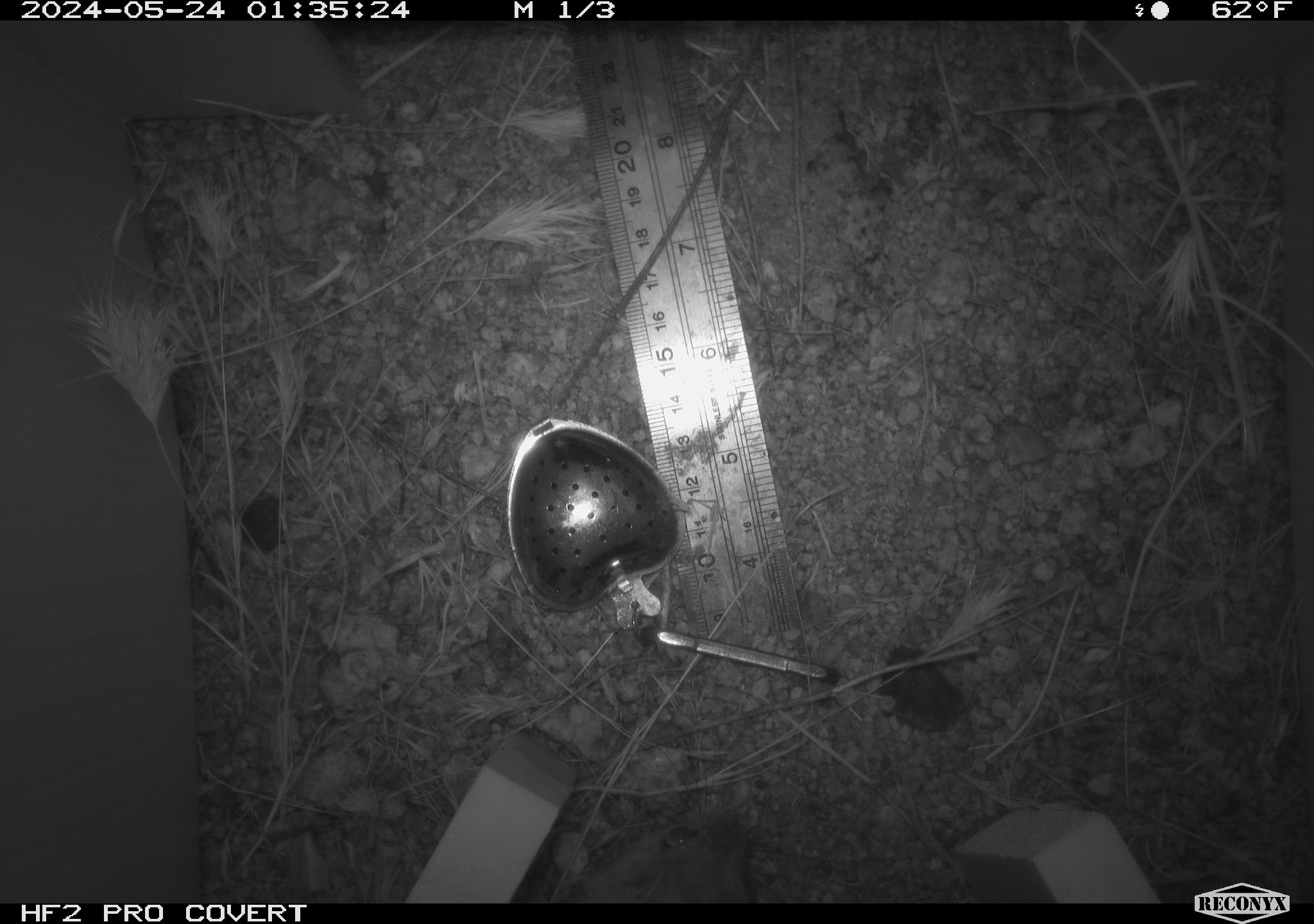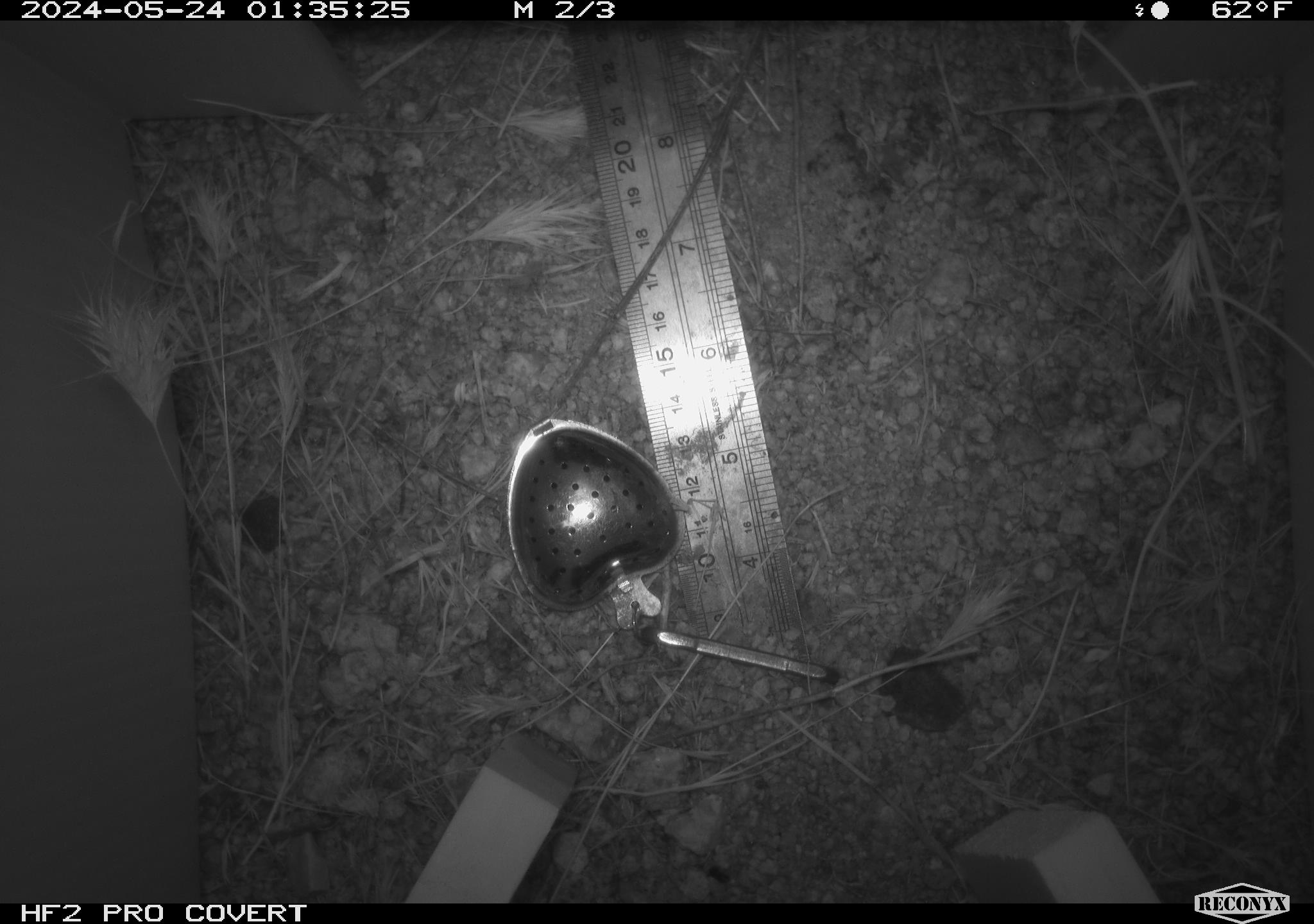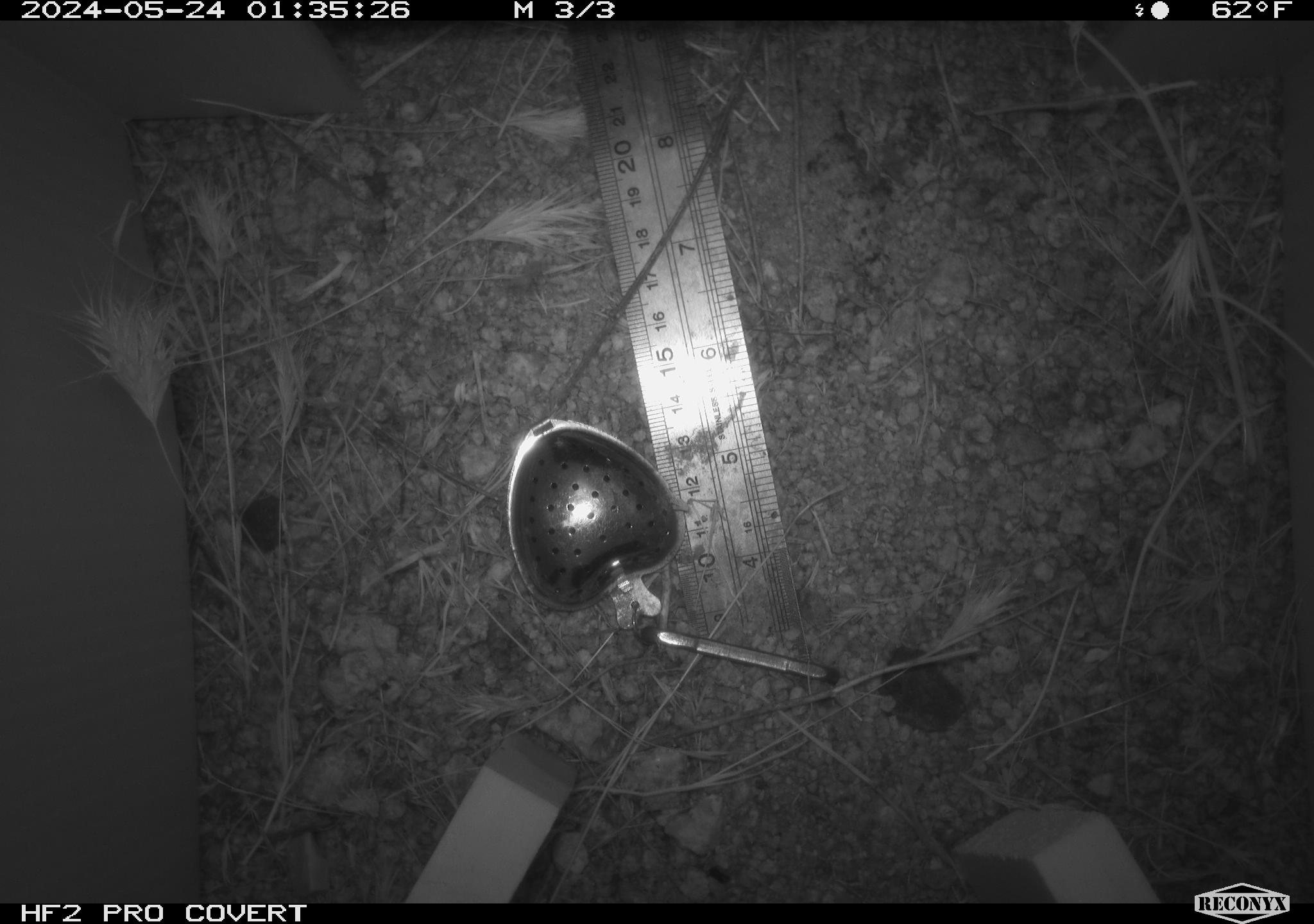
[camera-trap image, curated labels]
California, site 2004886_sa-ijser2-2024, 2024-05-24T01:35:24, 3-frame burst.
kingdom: Animalia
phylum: Chordata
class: Mammalia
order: Rodentia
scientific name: Rodentia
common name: woodrat or rat or mouse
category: woodrat or rat or mouse species